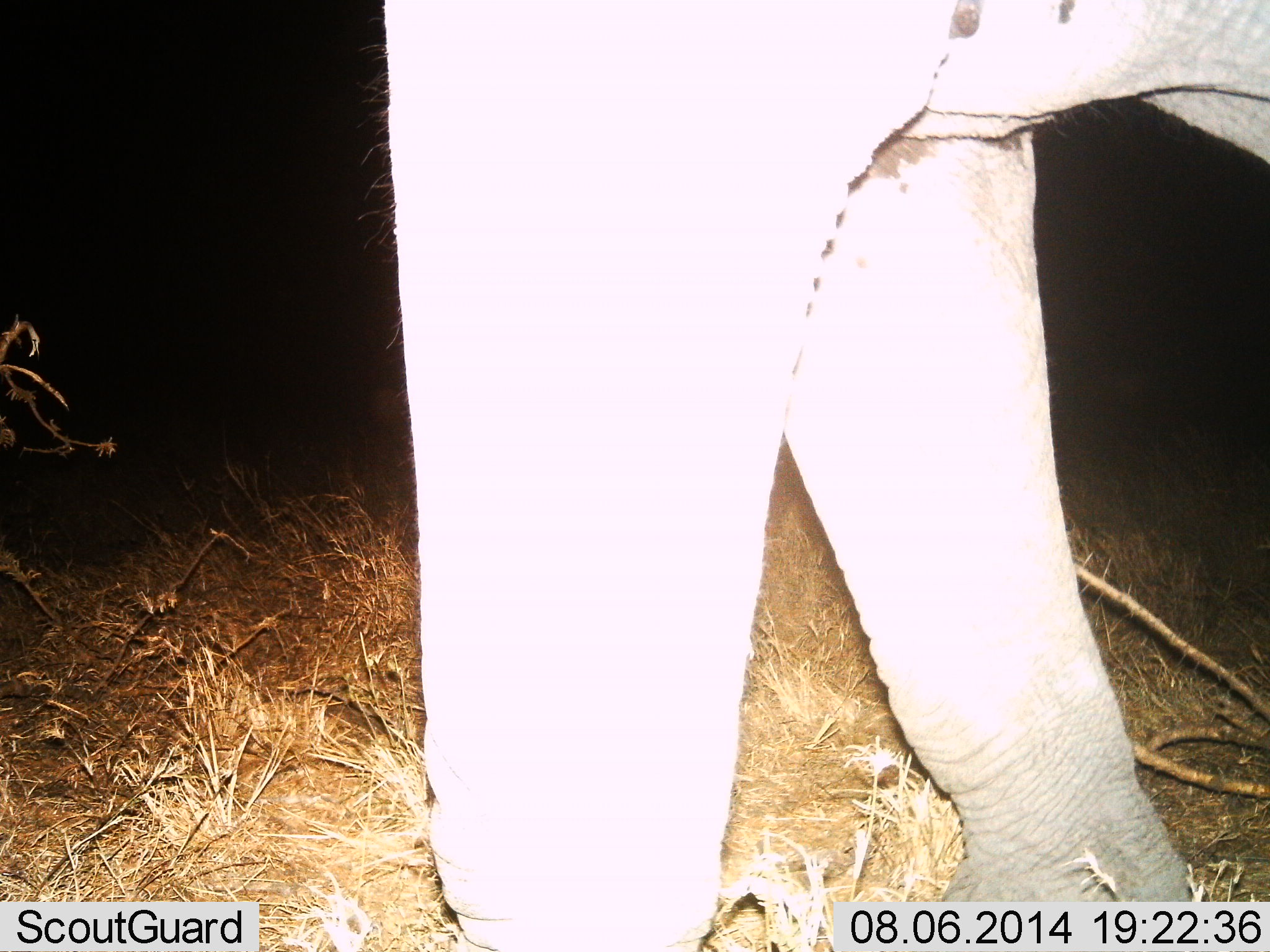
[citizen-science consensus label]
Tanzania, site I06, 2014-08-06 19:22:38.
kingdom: Animalia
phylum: Chordata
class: Mammalia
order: Proboscidea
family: Elephantidae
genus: Loxodonta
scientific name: Loxodonta africana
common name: african bush elephant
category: elephant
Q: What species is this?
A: Elephant (african bush elephant) (Loxodonta africana).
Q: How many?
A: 1.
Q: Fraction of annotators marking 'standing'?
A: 90%.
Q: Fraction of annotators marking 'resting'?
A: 0%.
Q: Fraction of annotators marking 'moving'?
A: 10%.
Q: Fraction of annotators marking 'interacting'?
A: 0%.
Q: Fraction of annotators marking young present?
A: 0%.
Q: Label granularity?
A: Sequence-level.